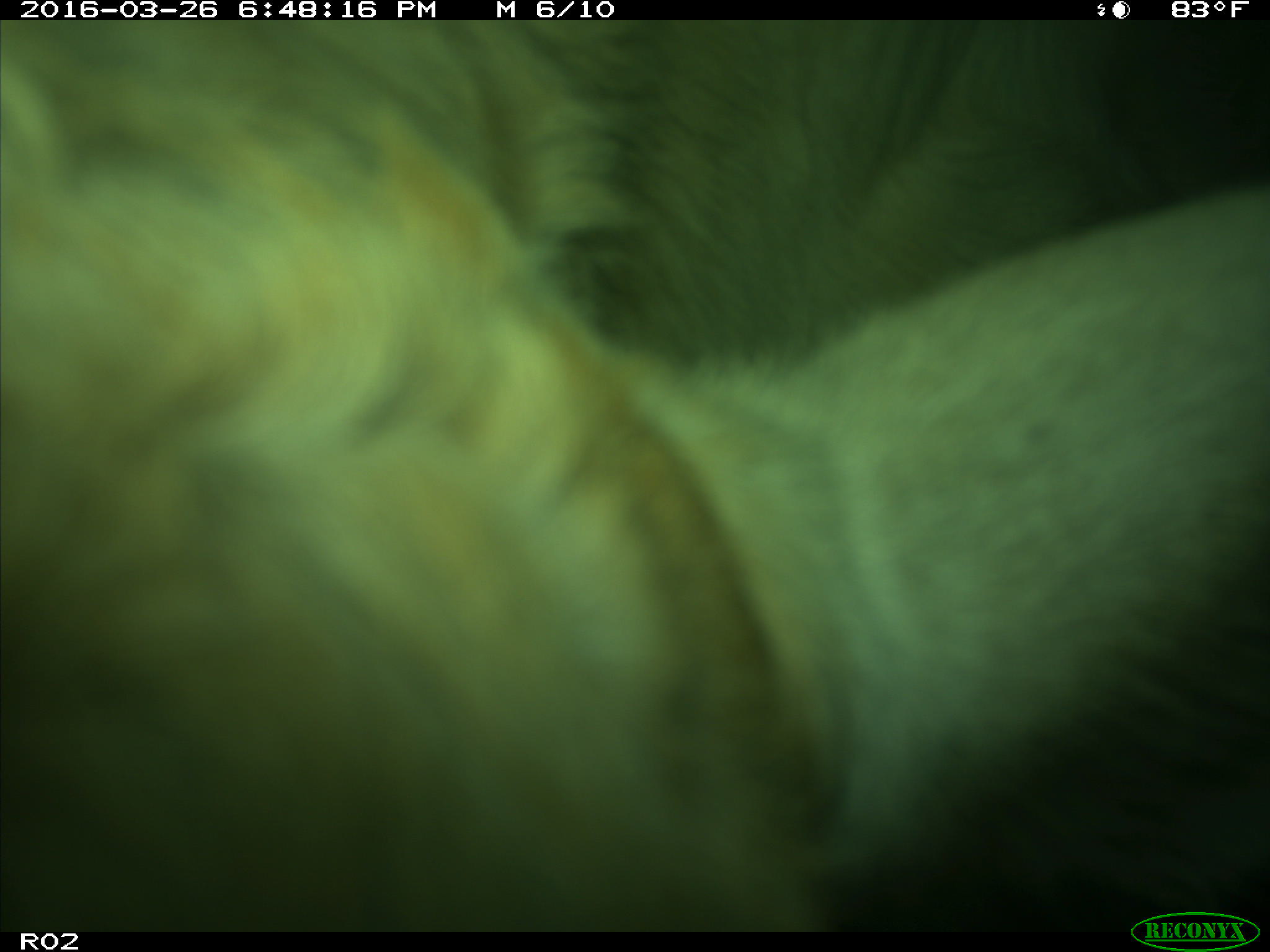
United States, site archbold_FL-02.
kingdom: Animalia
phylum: Chordata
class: Mammalia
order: Artiodactyla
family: Bovidae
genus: Bos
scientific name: Bos taurus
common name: domestic cow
Bos taurus (domestic cow).